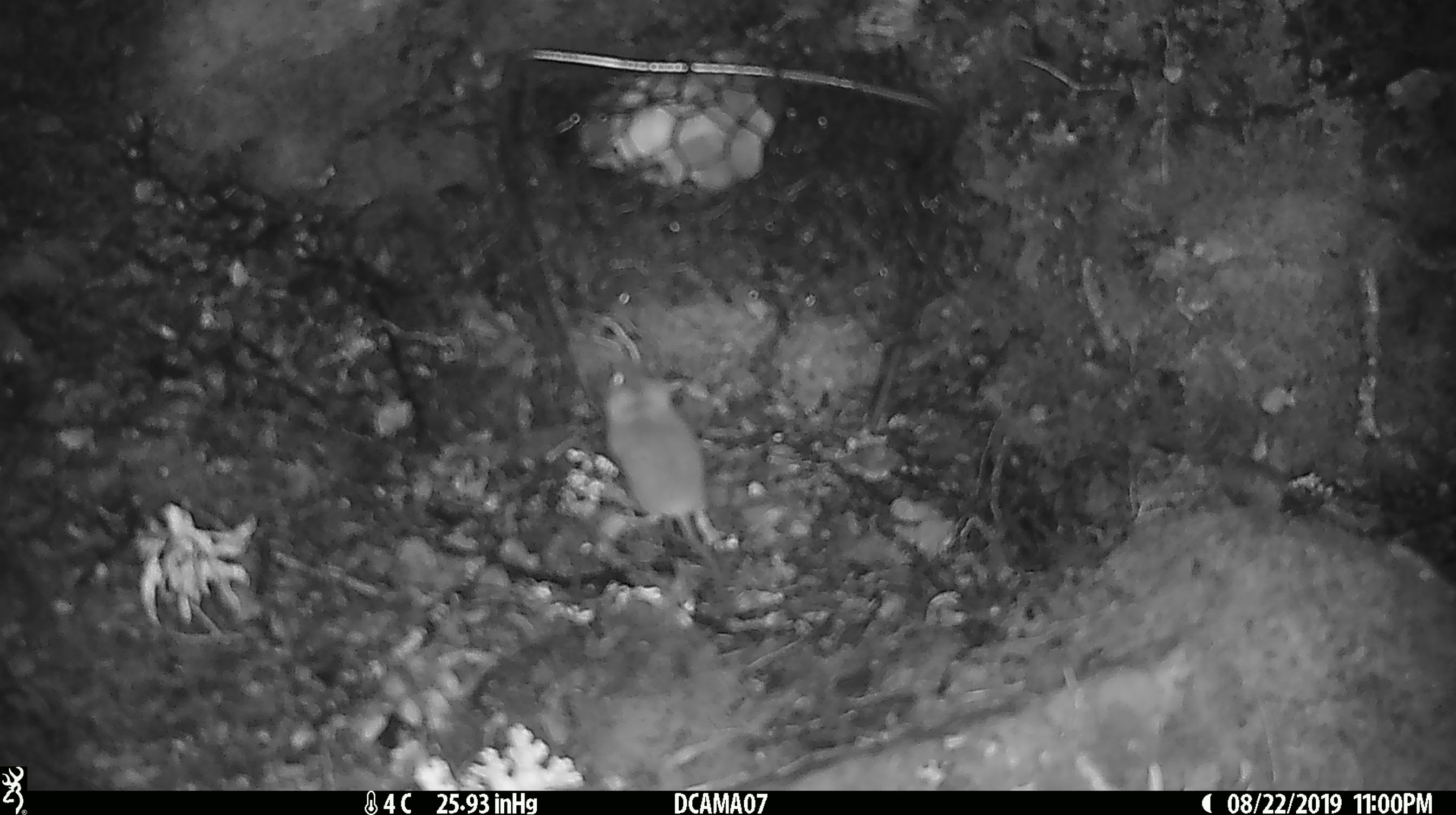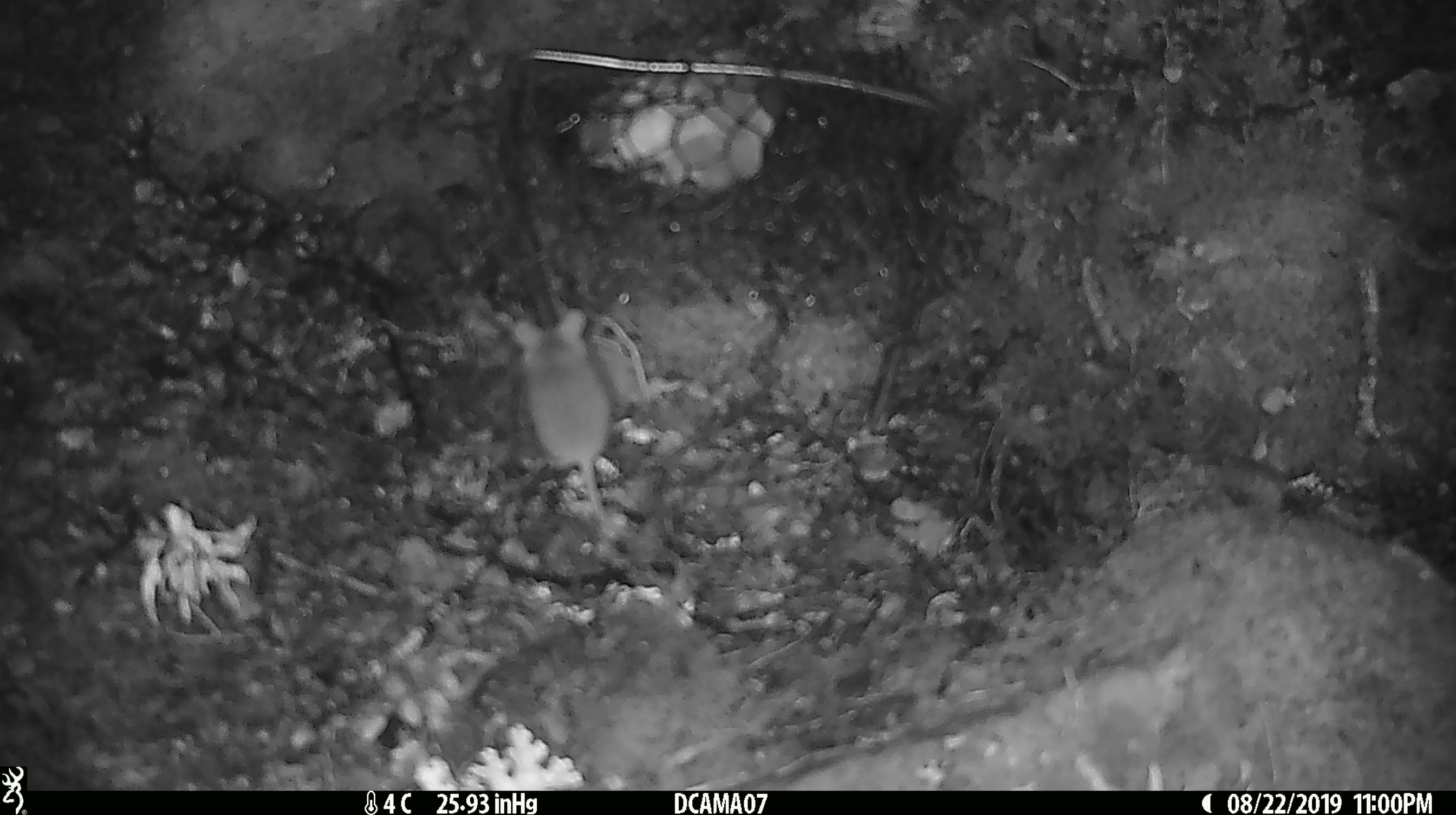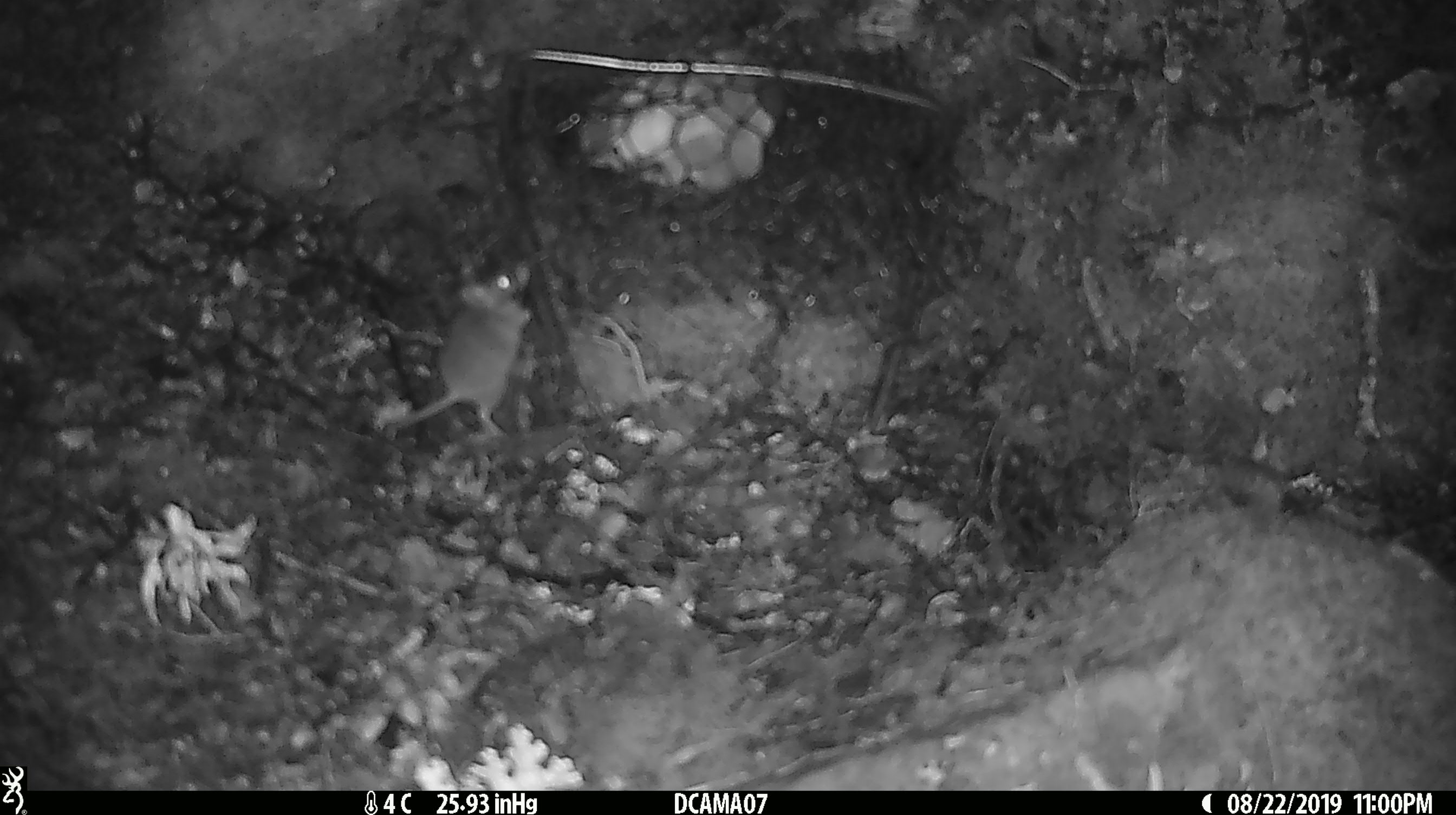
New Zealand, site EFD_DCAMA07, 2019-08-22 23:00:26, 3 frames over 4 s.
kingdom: Animalia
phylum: Chordata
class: Mammalia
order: Rodentia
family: Muridae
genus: Mus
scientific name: Mus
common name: mouse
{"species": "mouse (Mus)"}